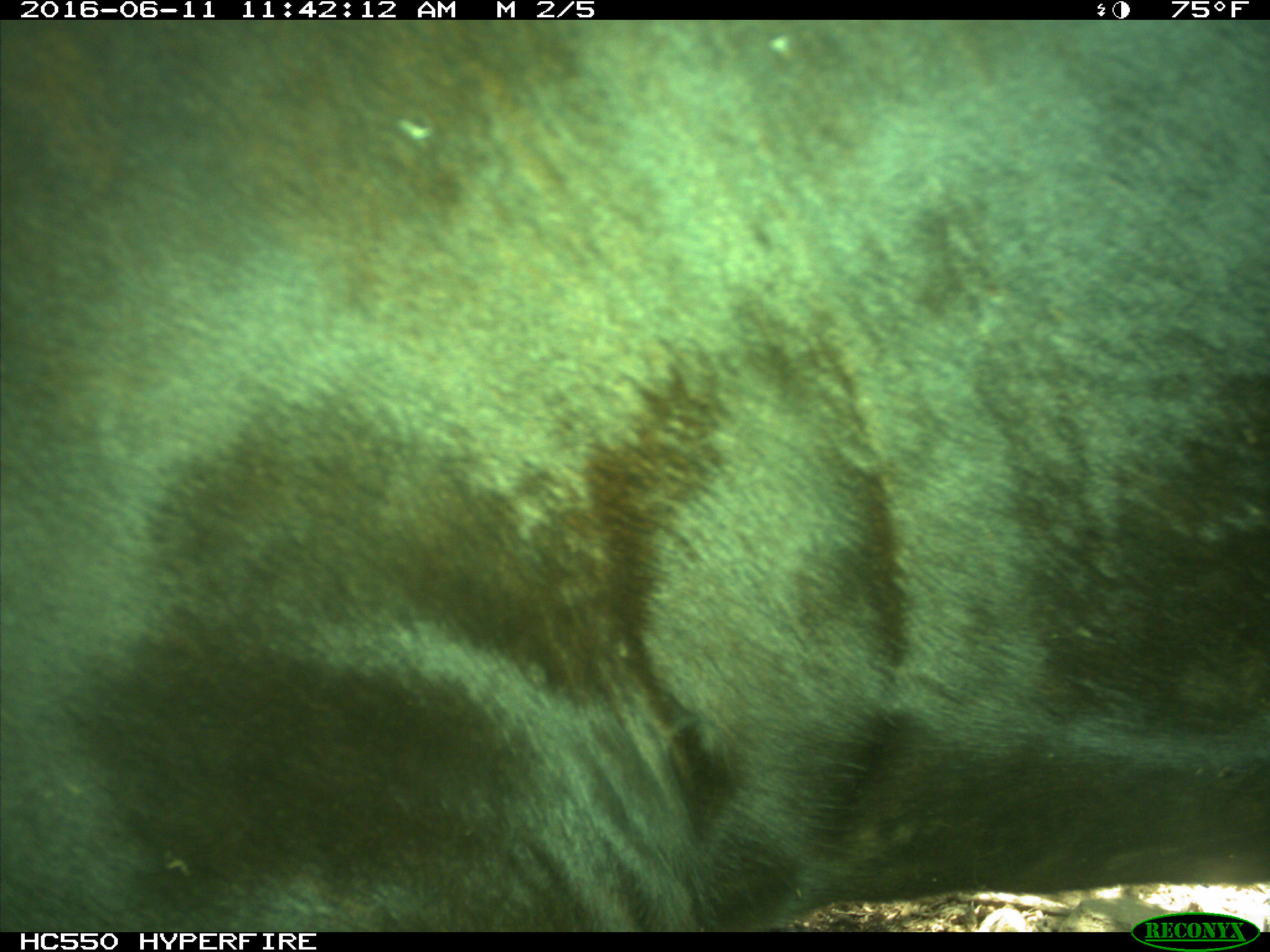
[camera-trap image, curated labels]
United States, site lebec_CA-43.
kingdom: Animalia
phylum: Chordata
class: Mammalia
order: Artiodactyla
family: Bovidae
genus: Bos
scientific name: Bos taurus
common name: domestic cow